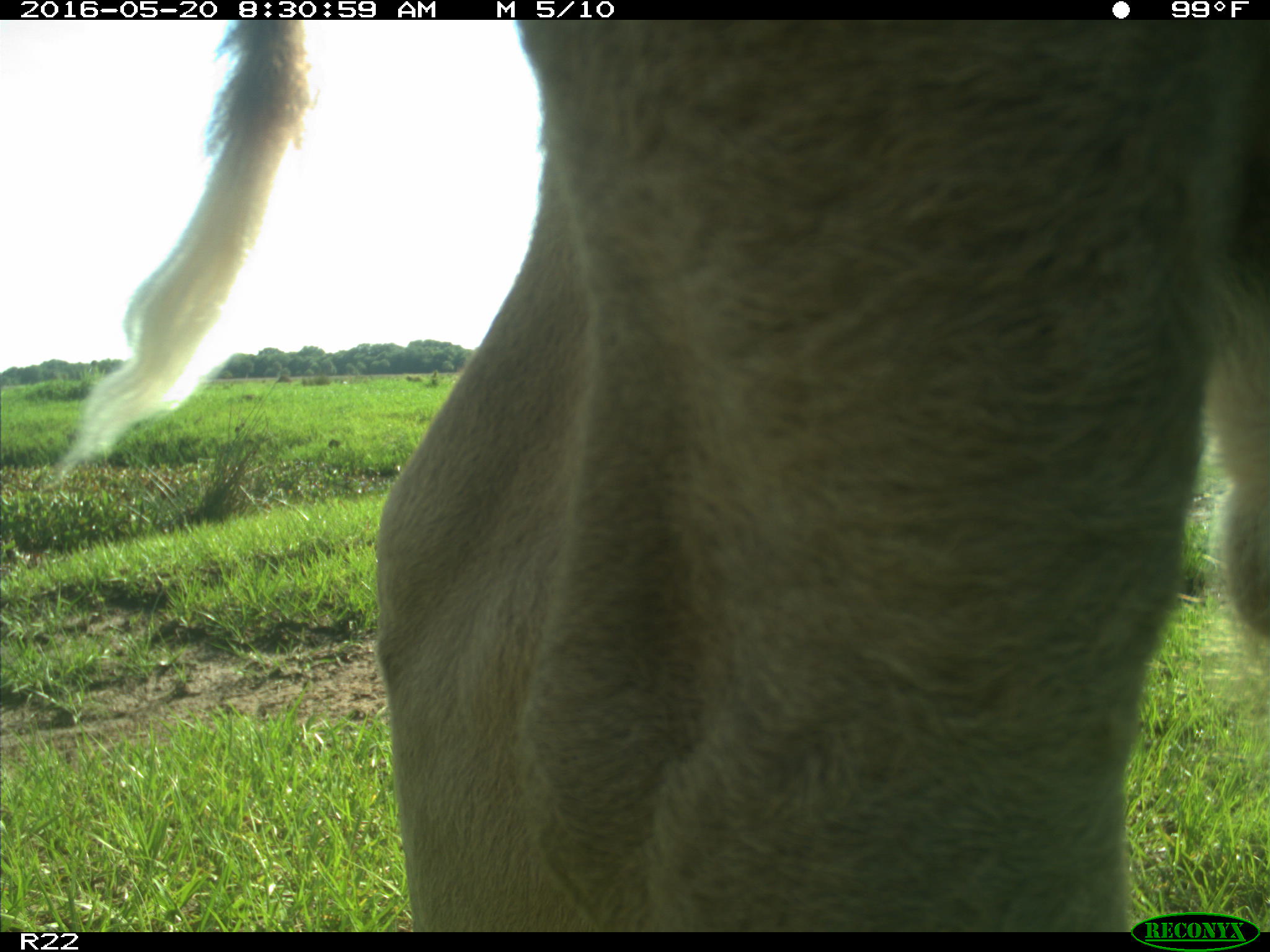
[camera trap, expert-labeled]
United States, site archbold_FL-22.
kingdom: Animalia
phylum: Chordata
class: Mammalia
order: Artiodactyla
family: Bovidae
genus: Bos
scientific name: Bos taurus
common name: domestic cow